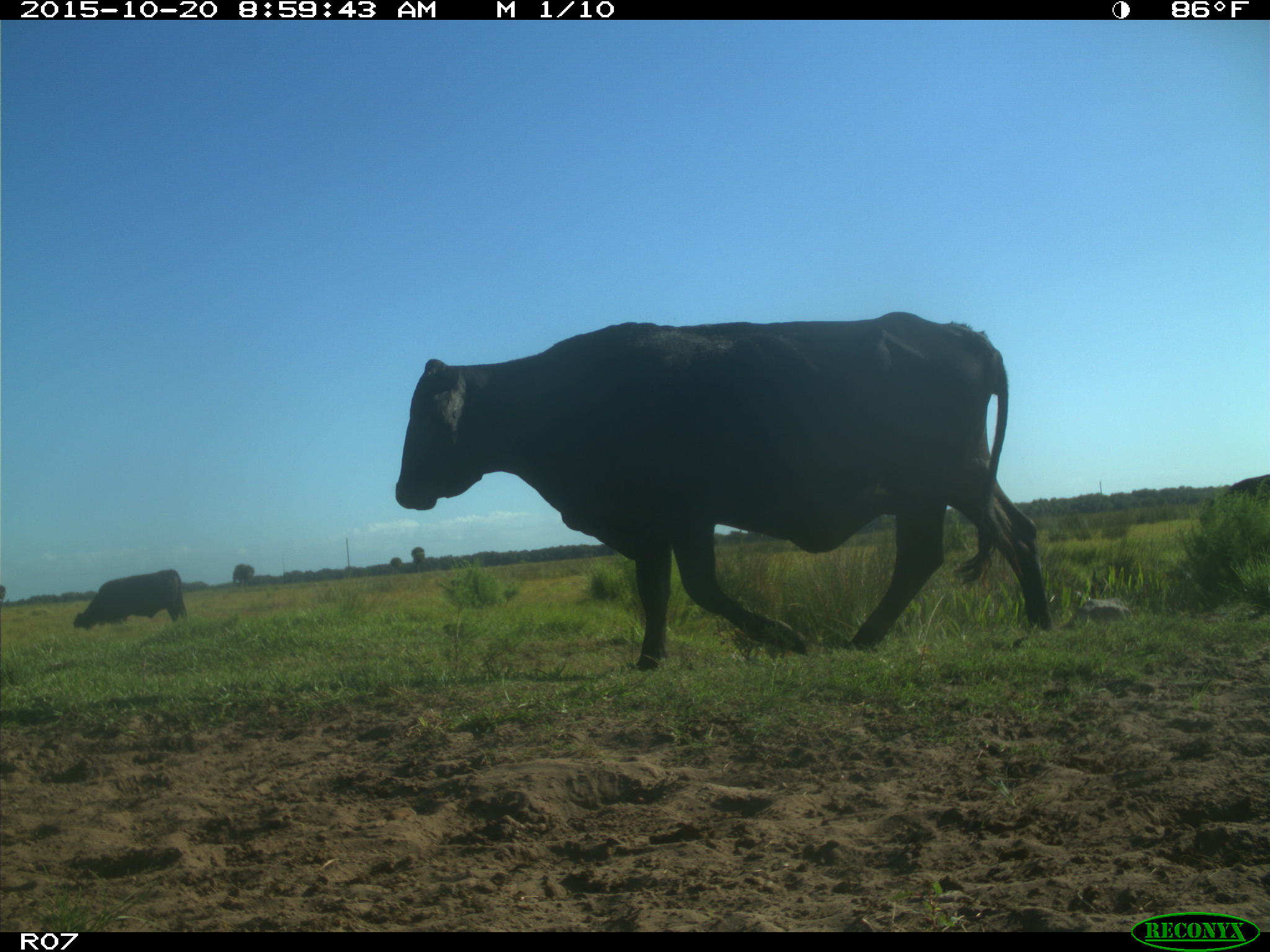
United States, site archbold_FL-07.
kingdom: Animalia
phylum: Chordata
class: Mammalia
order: Artiodactyla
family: Bovidae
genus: Bos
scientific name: Bos taurus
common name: domestic cow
Bos taurus (domestic cow).